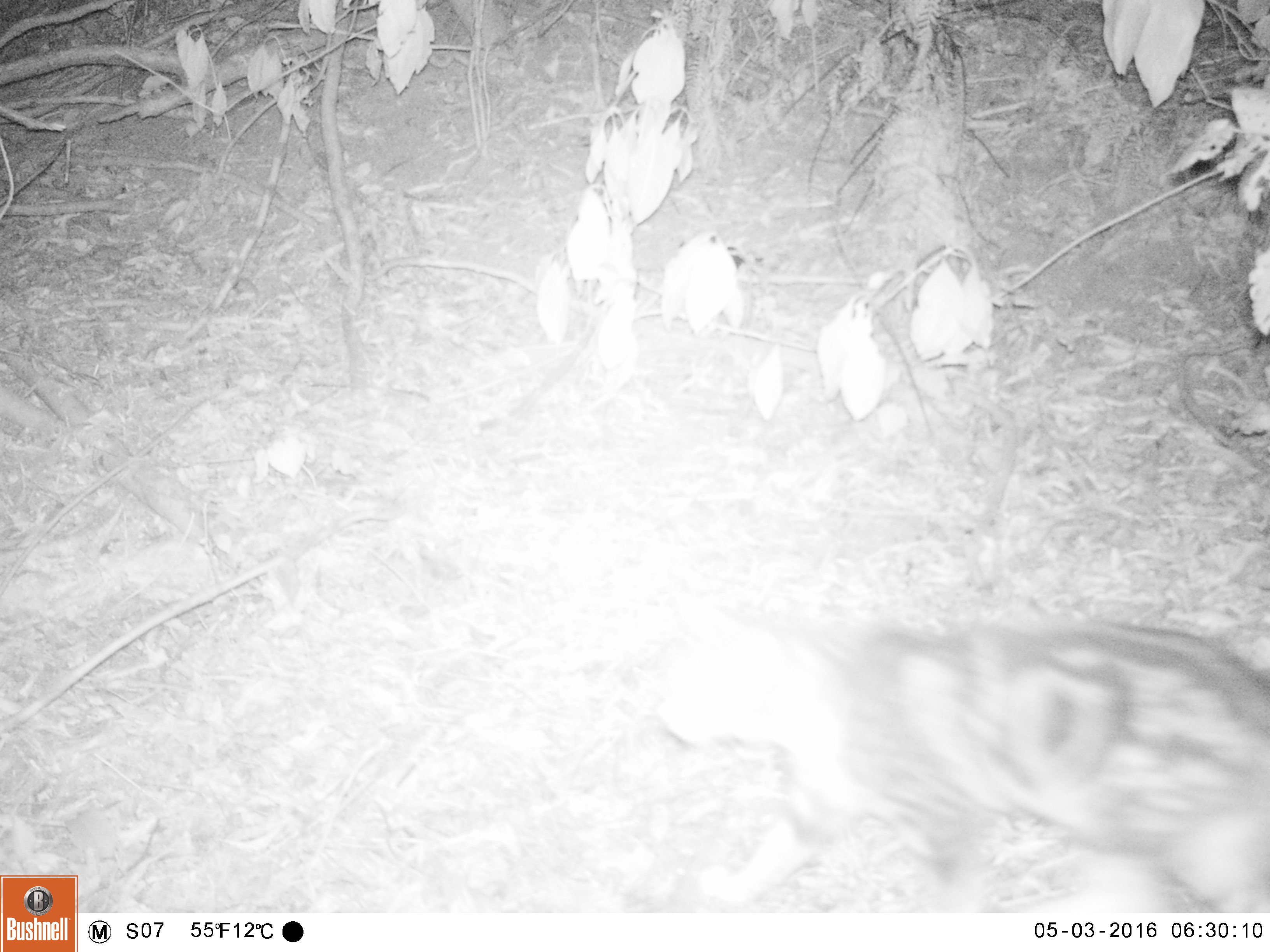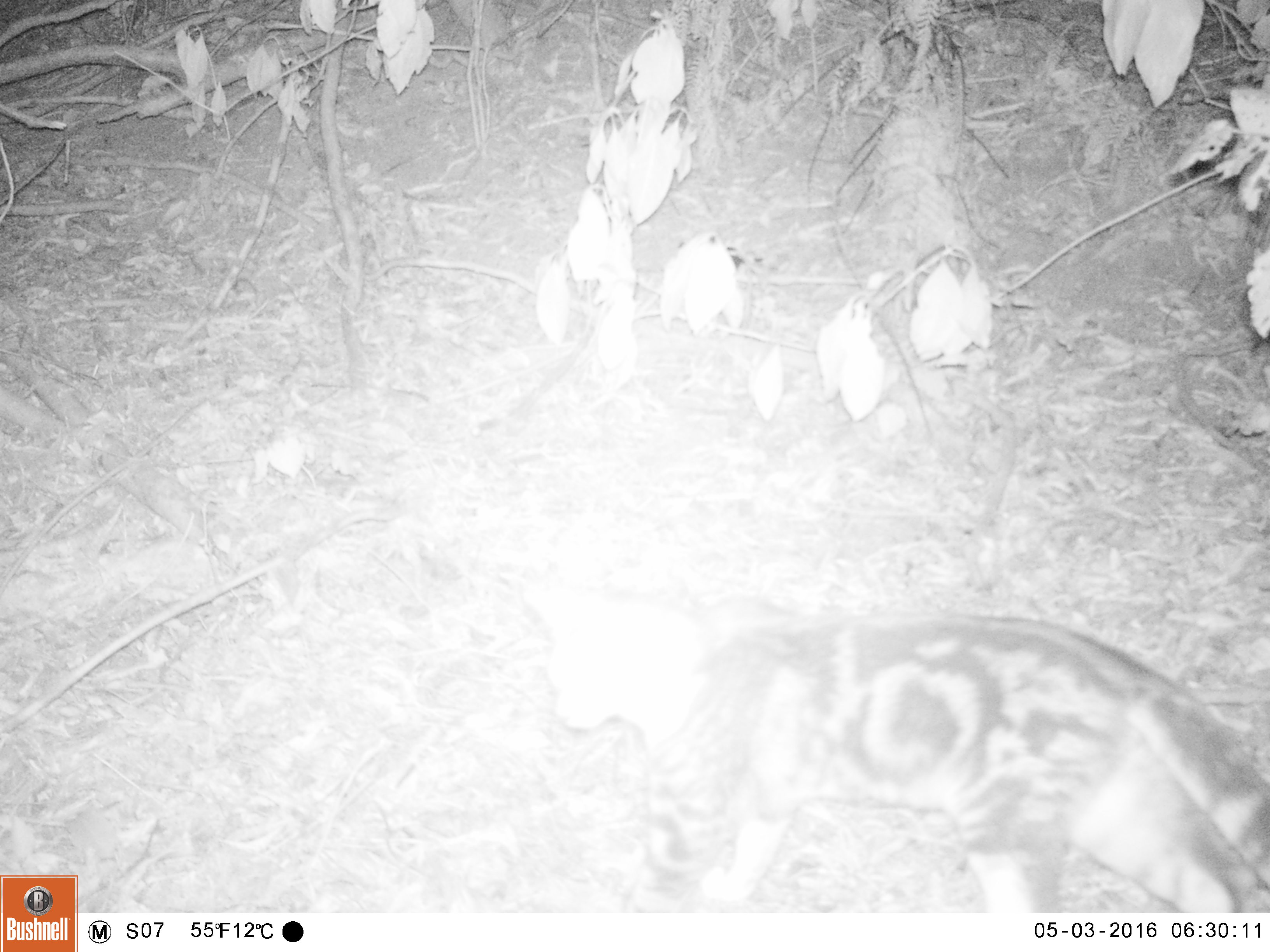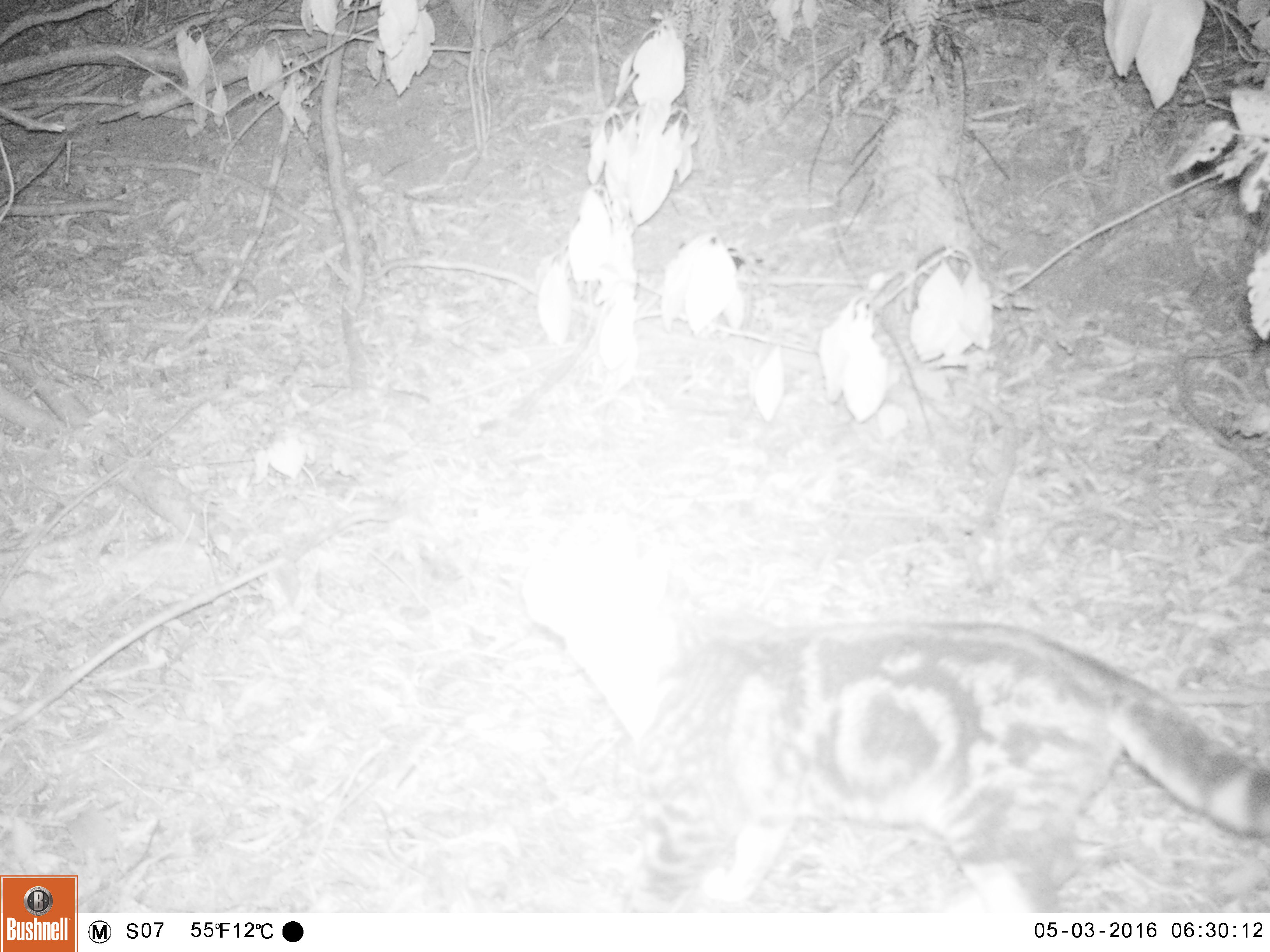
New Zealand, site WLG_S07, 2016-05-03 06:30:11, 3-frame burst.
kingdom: Animalia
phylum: Chordata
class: Mammalia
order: Carnivora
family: Felidae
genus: Felis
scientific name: Felis catus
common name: domestic cat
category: cat